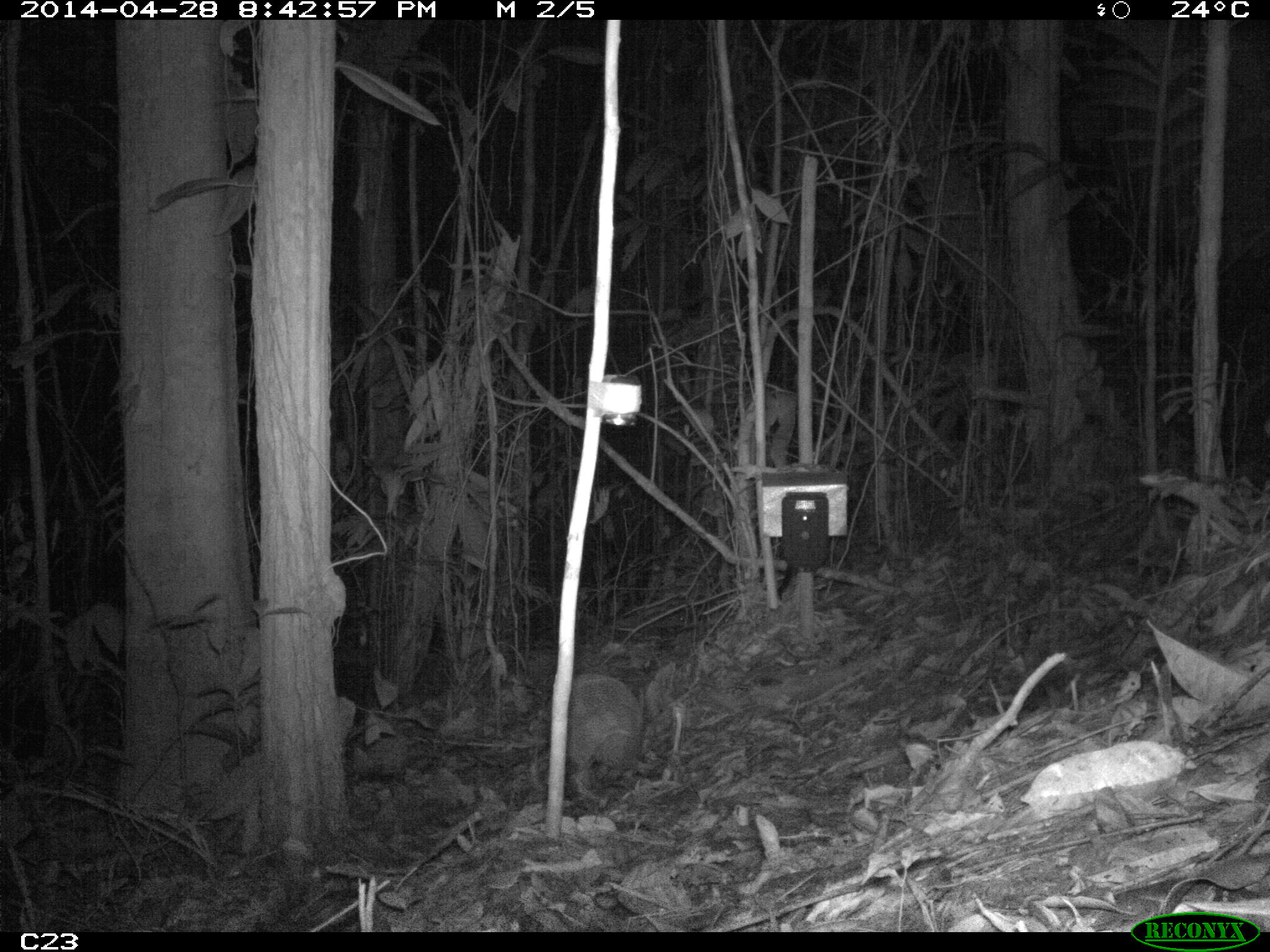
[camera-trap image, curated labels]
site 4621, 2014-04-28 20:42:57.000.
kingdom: Animalia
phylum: Chordata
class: Mammalia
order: Cingulata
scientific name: Cingulata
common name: armadillo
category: unknown armadillo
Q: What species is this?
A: Unknown armadillo (armadillo) (Cingulata).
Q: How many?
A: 1.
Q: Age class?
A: Adult.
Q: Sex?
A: Male.